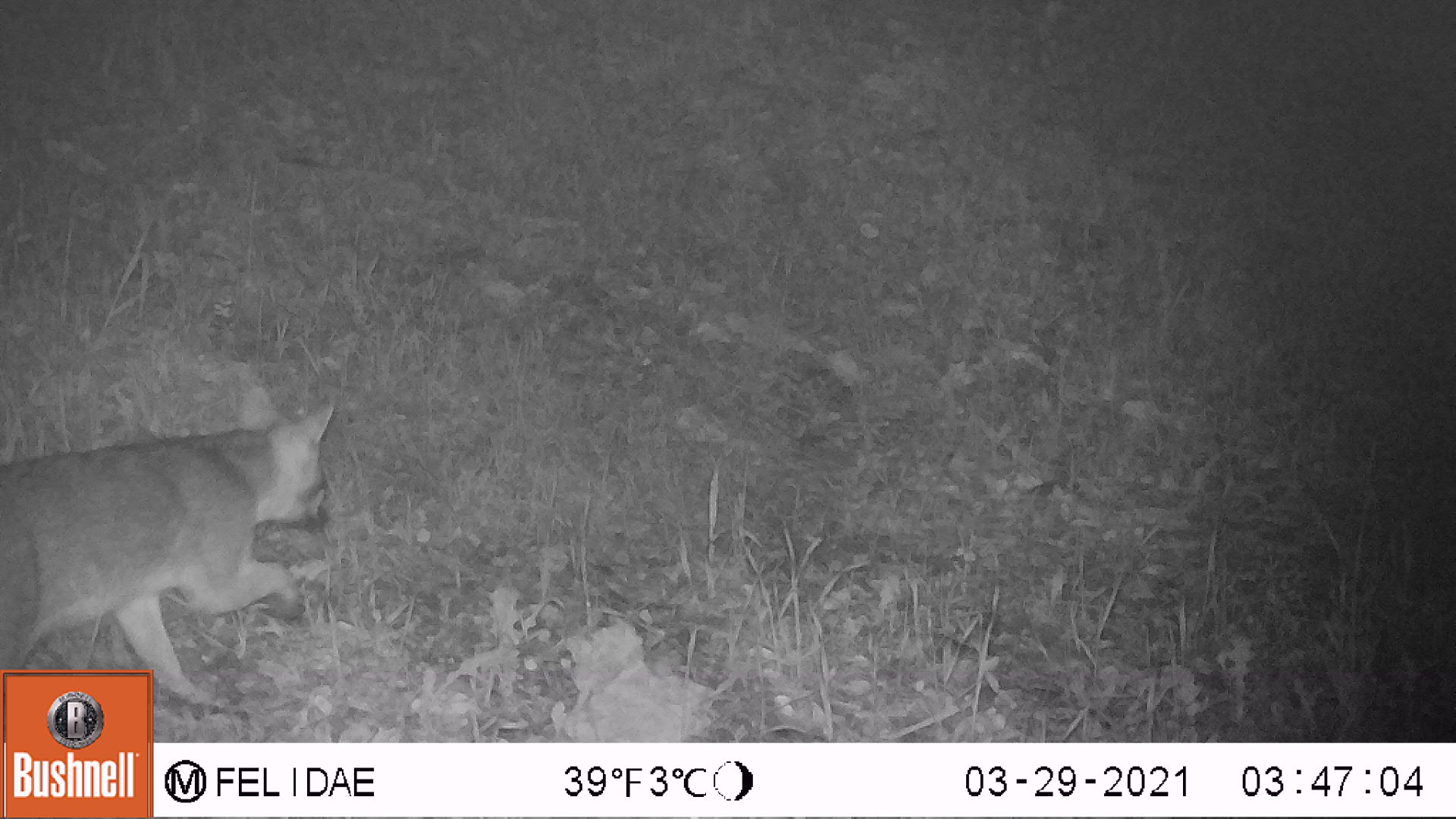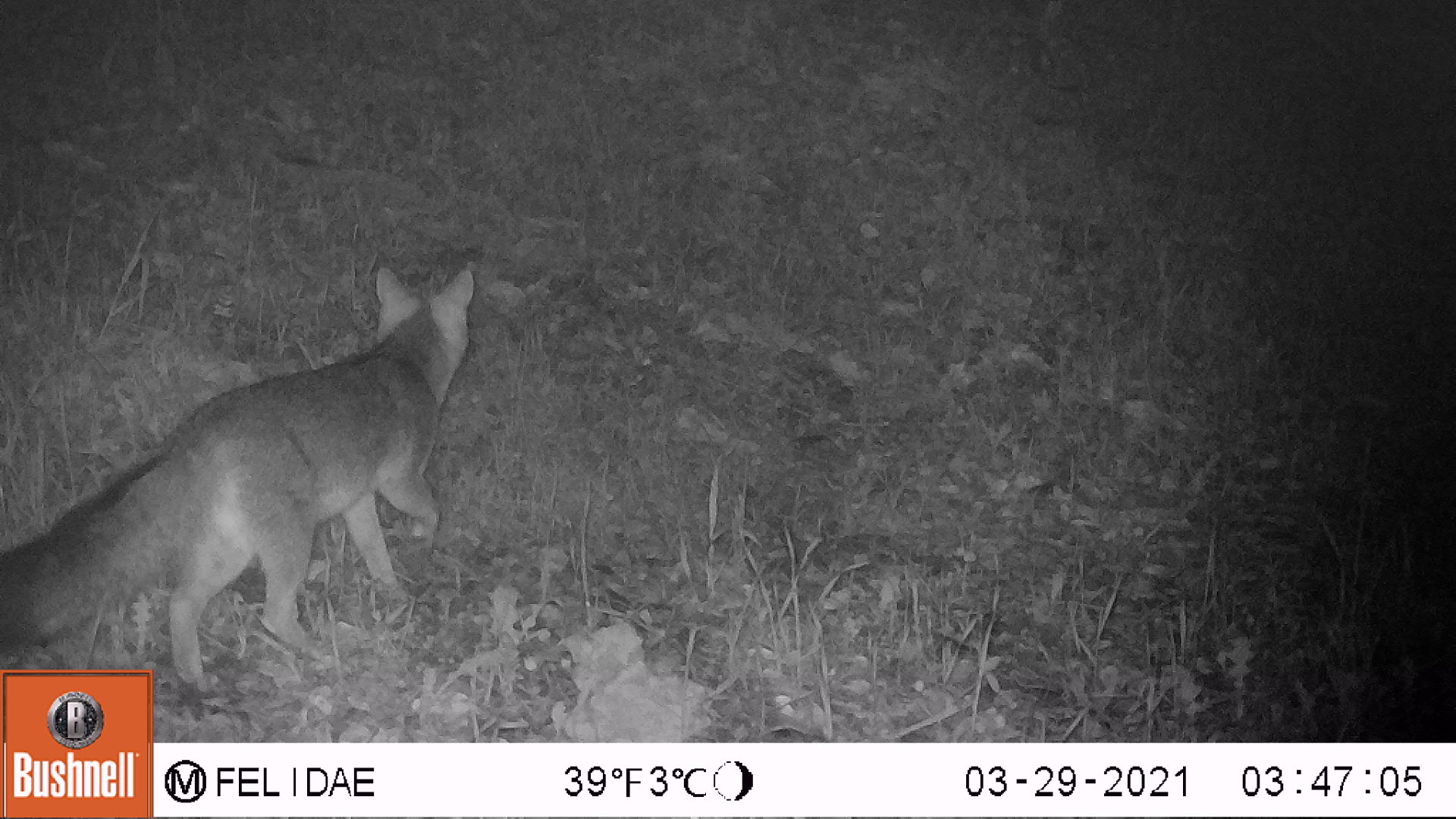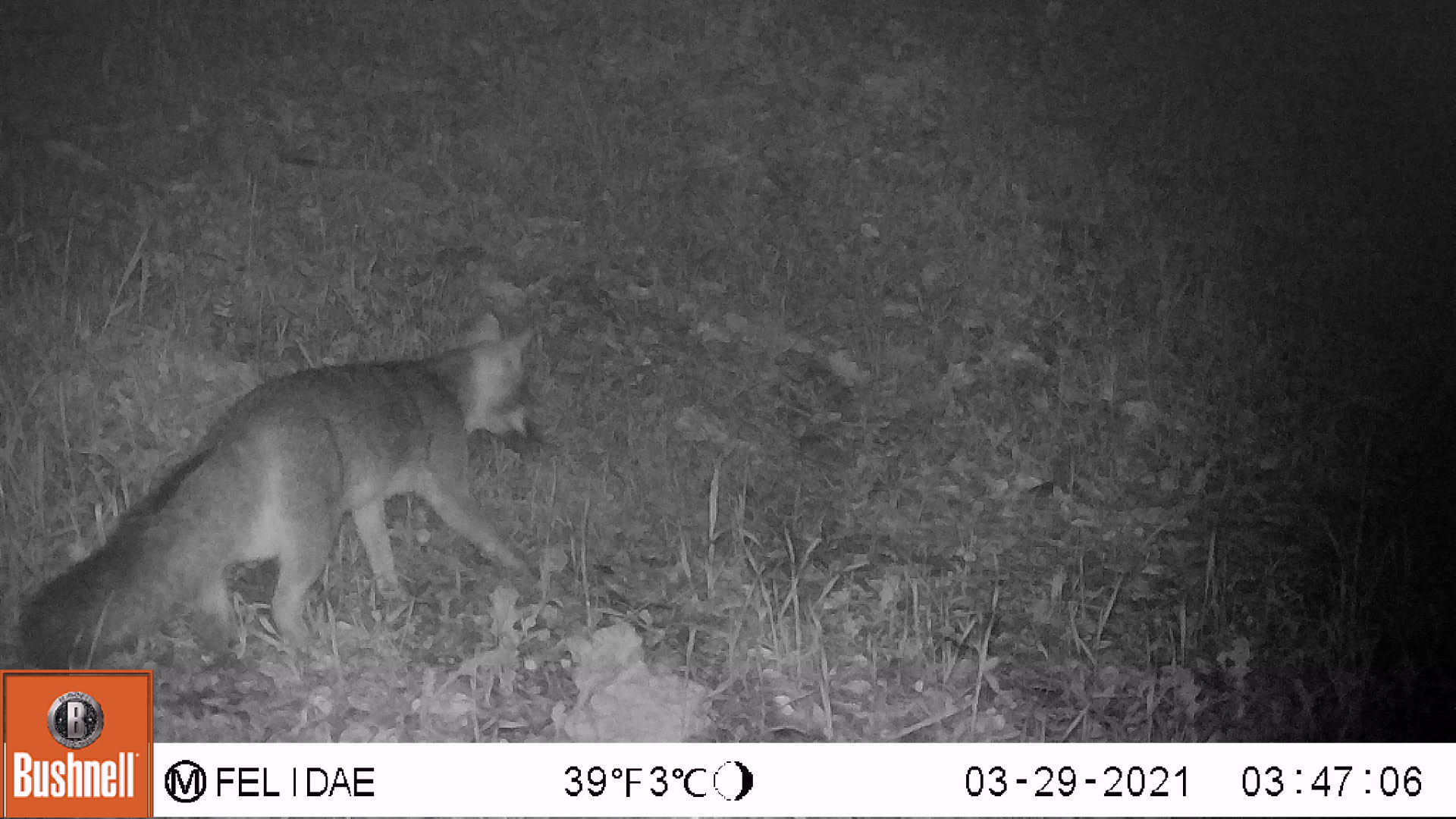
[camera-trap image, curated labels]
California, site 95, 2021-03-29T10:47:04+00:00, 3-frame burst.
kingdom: Animalia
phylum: Chordata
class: Mammalia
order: Carnivora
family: Canidae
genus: Urocyon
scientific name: Urocyon cinereoargenteus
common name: gray fox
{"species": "gray fox (Urocyon cinereoargenteus)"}